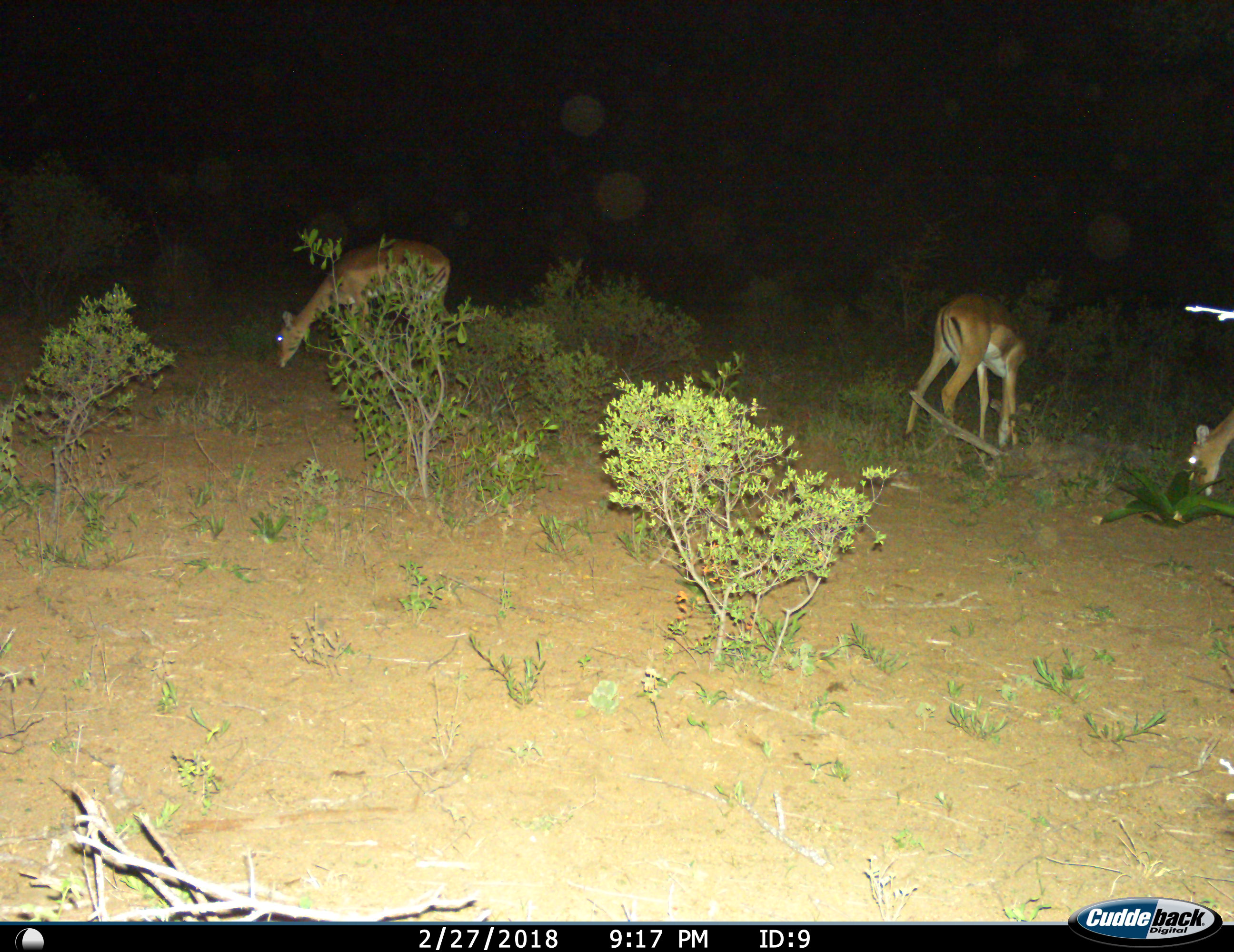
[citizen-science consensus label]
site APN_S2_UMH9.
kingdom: Animalia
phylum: Chordata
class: Mammalia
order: Artiodactyla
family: Bovidae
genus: Aepyceros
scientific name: Aepyceros melampus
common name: impala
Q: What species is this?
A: Impala (Aepyceros melampus).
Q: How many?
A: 3.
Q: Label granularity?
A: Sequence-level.